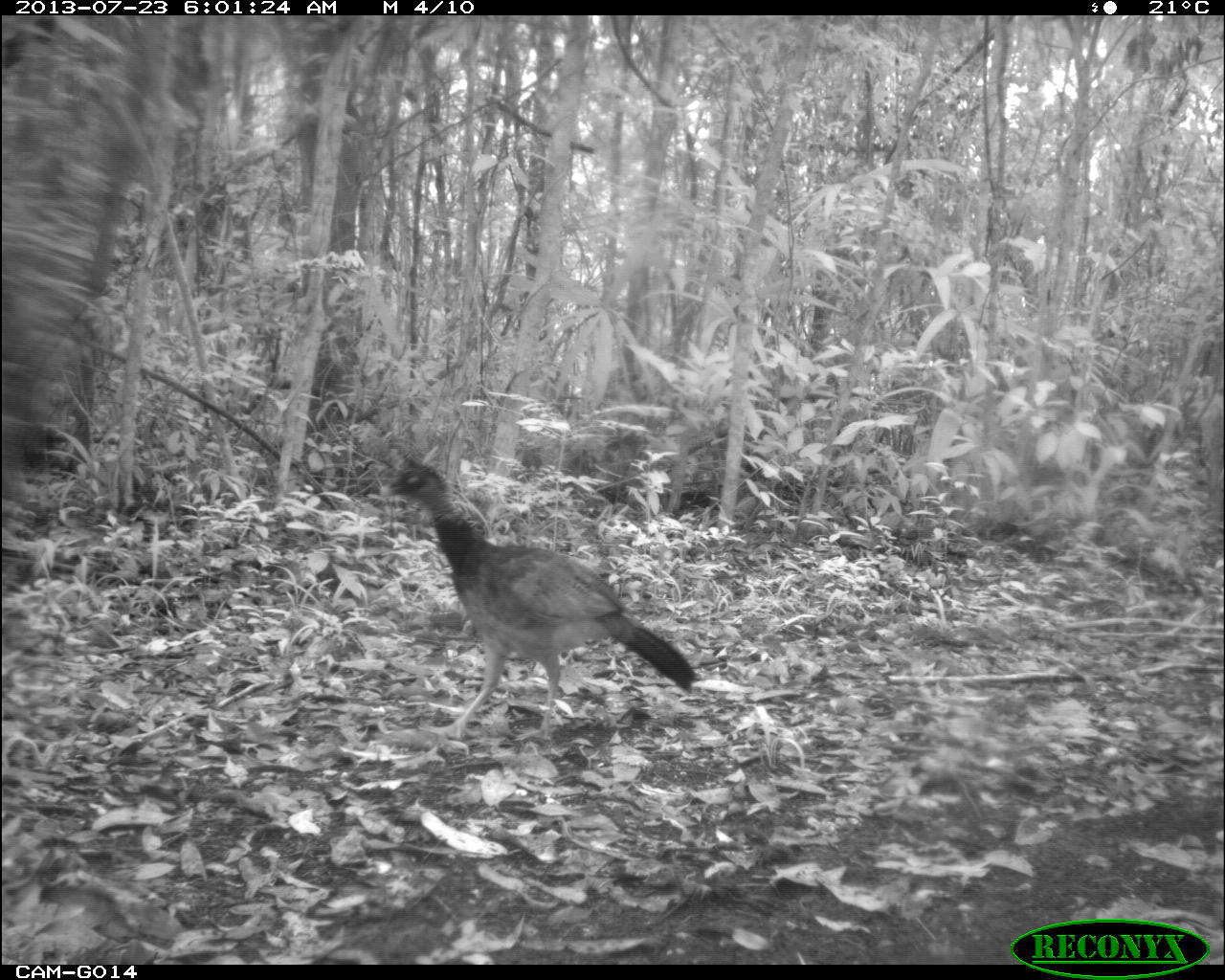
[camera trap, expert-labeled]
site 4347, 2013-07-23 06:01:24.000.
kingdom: Animalia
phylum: Chordata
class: Aves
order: Galliformes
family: Cracidae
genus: Crax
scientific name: Crax rubra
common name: great curassow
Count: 1.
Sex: female.